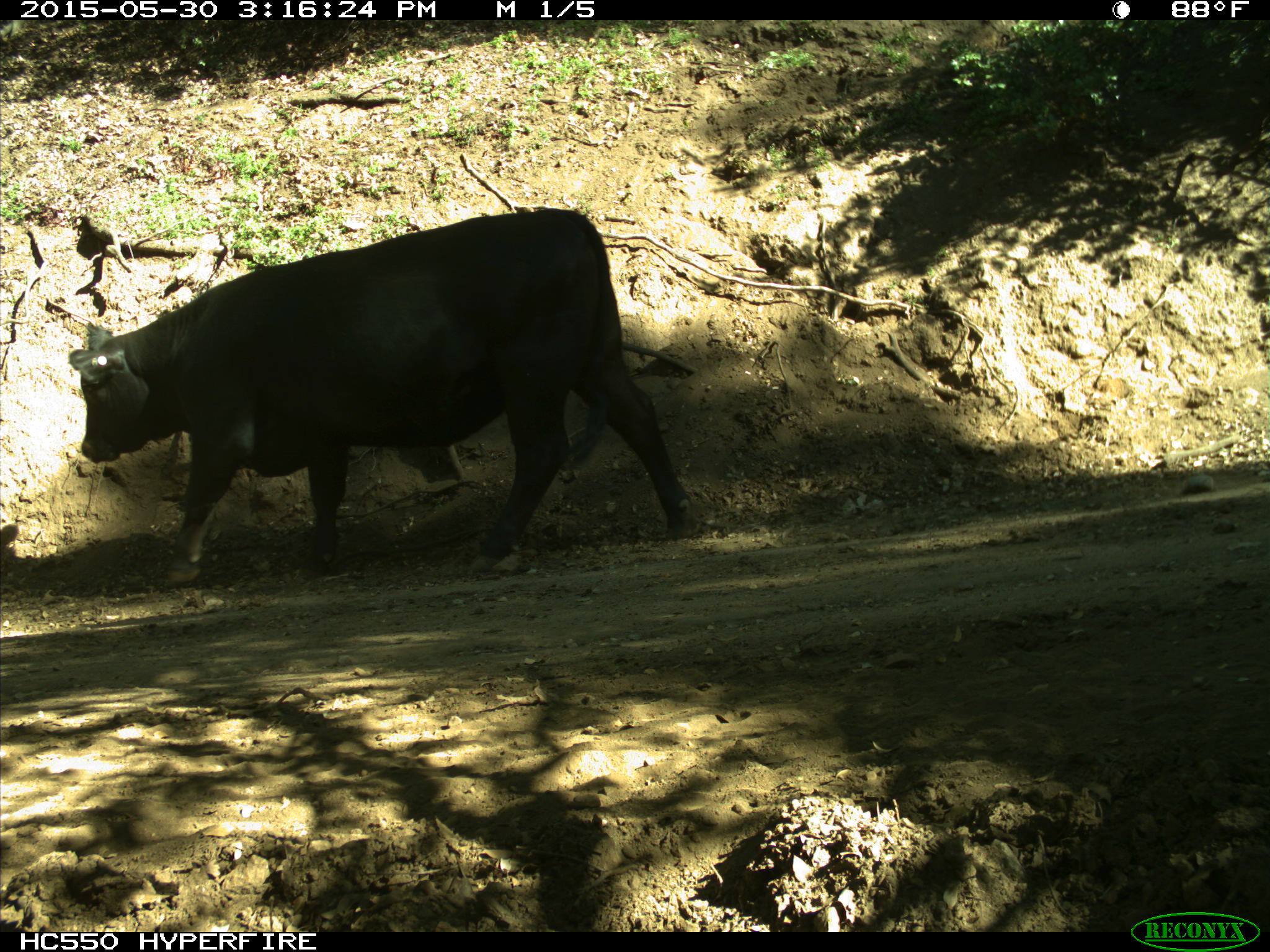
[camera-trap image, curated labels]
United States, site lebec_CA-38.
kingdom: Animalia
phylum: Chordata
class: Mammalia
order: Artiodactyla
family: Bovidae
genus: Bos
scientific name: Bos taurus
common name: domestic cow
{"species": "Bos taurus (domestic cow)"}